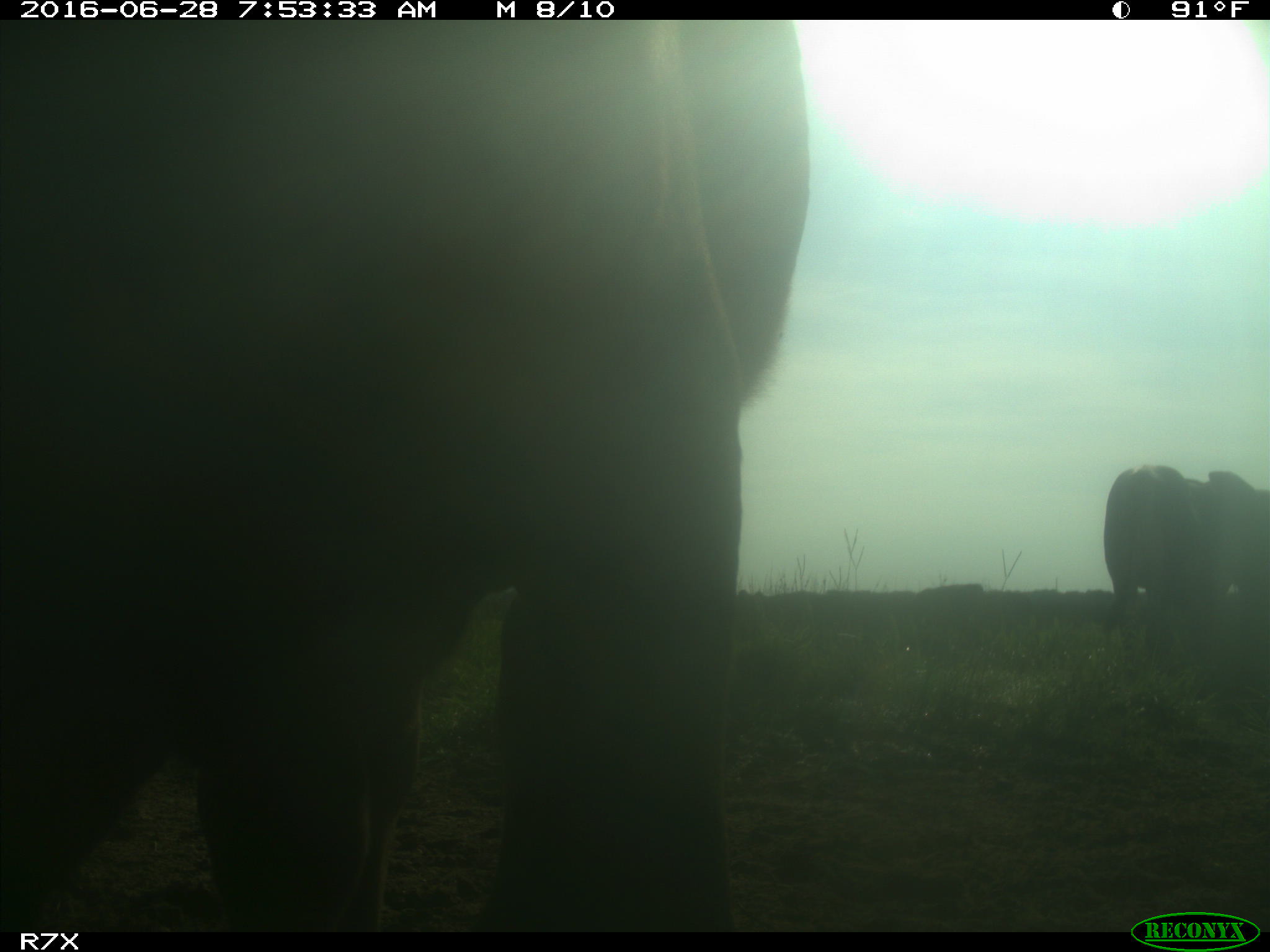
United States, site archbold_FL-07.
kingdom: Animalia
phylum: Chordata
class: Mammalia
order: Artiodactyla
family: Bovidae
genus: Bos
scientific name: Bos taurus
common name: domestic cow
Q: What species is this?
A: Bos taurus (domestic cow).